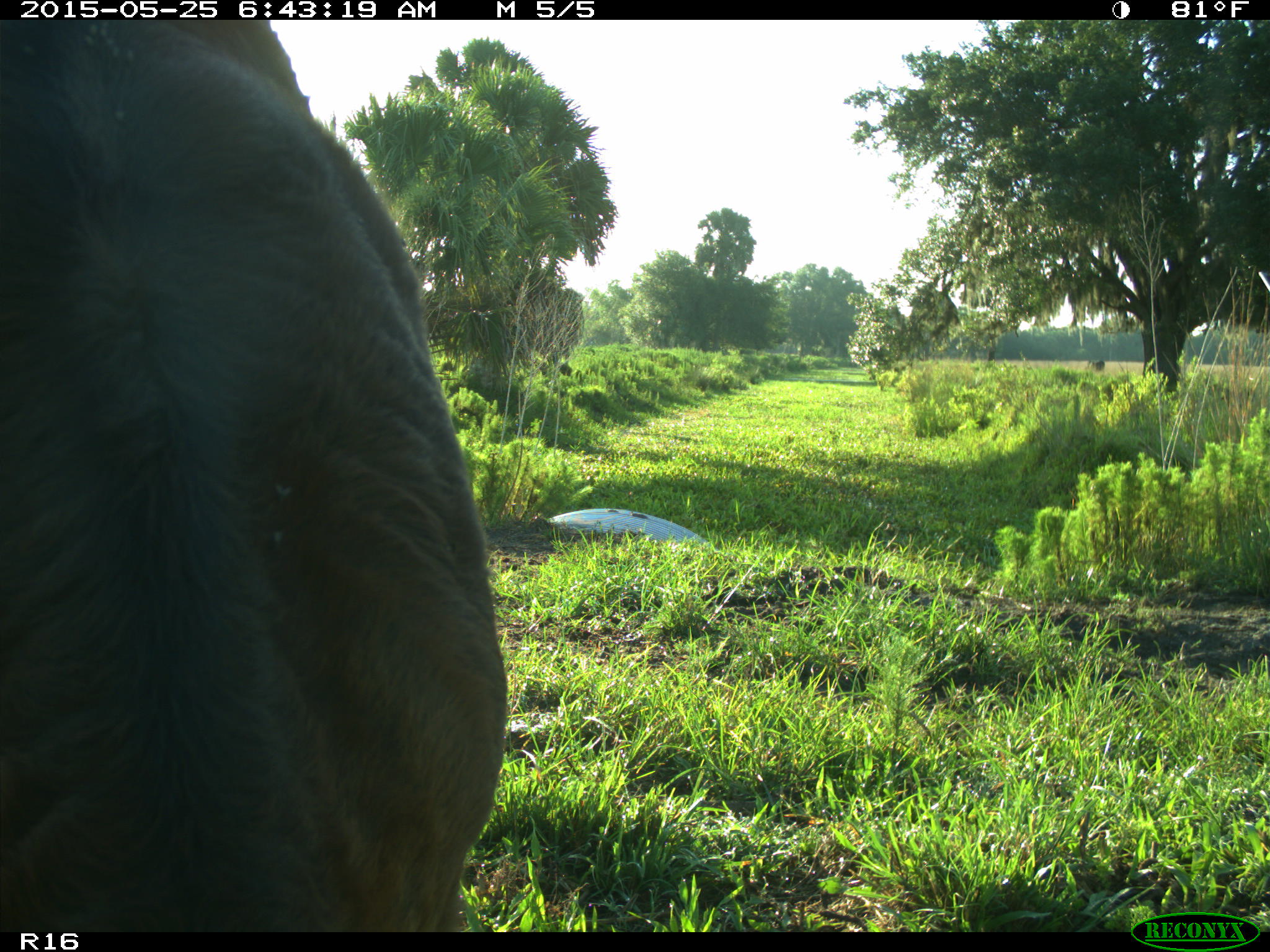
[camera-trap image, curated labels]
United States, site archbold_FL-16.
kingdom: Animalia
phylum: Chordata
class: Mammalia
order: Artiodactyla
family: Bovidae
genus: Bos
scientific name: Bos taurus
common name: domestic cow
Bos taurus (domestic cow).